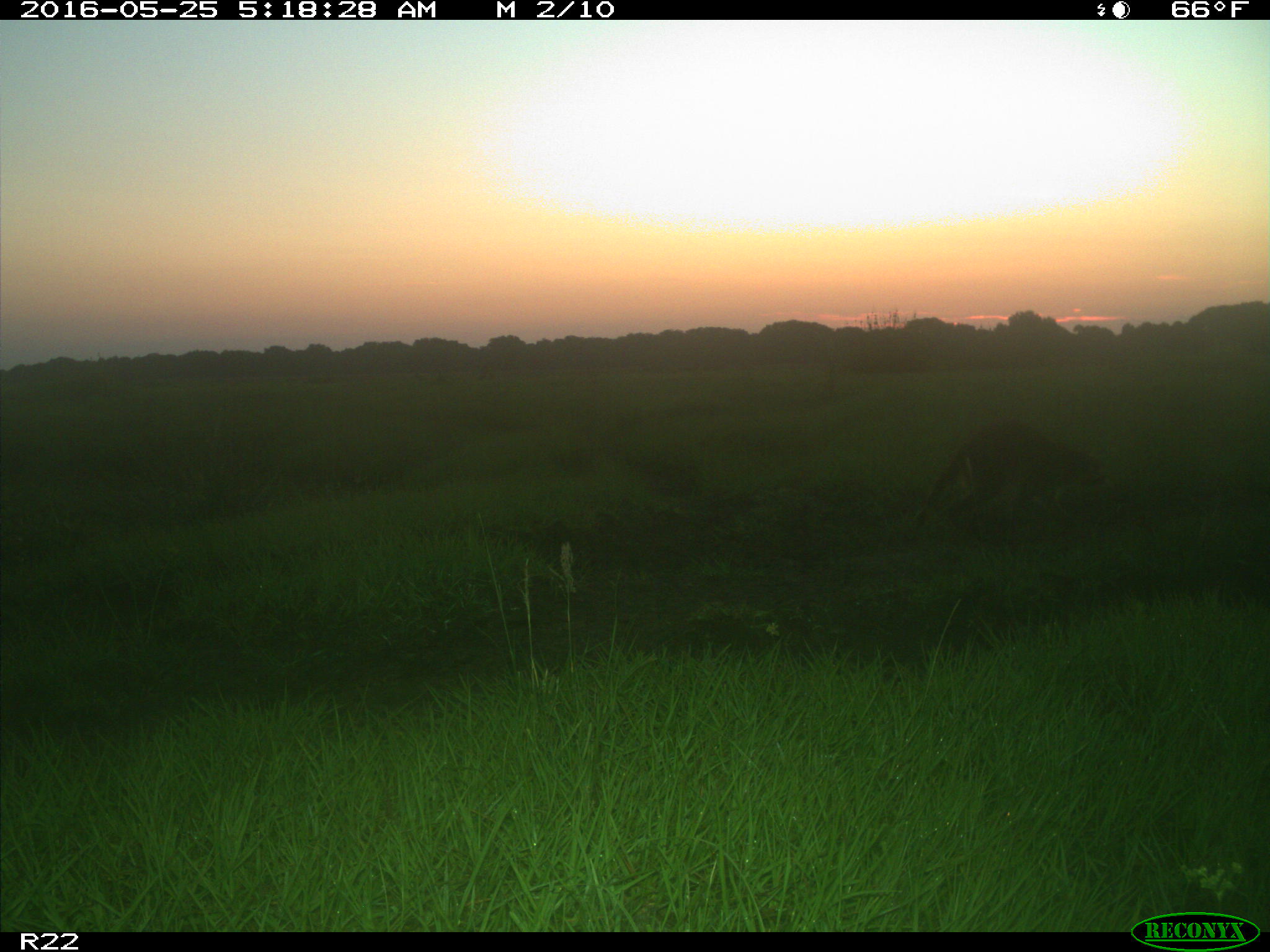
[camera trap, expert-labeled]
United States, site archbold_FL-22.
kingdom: Animalia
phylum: Chordata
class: Mammalia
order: Carnivora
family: Procyonidae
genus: Procyon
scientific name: Procyon lotor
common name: common raccoon